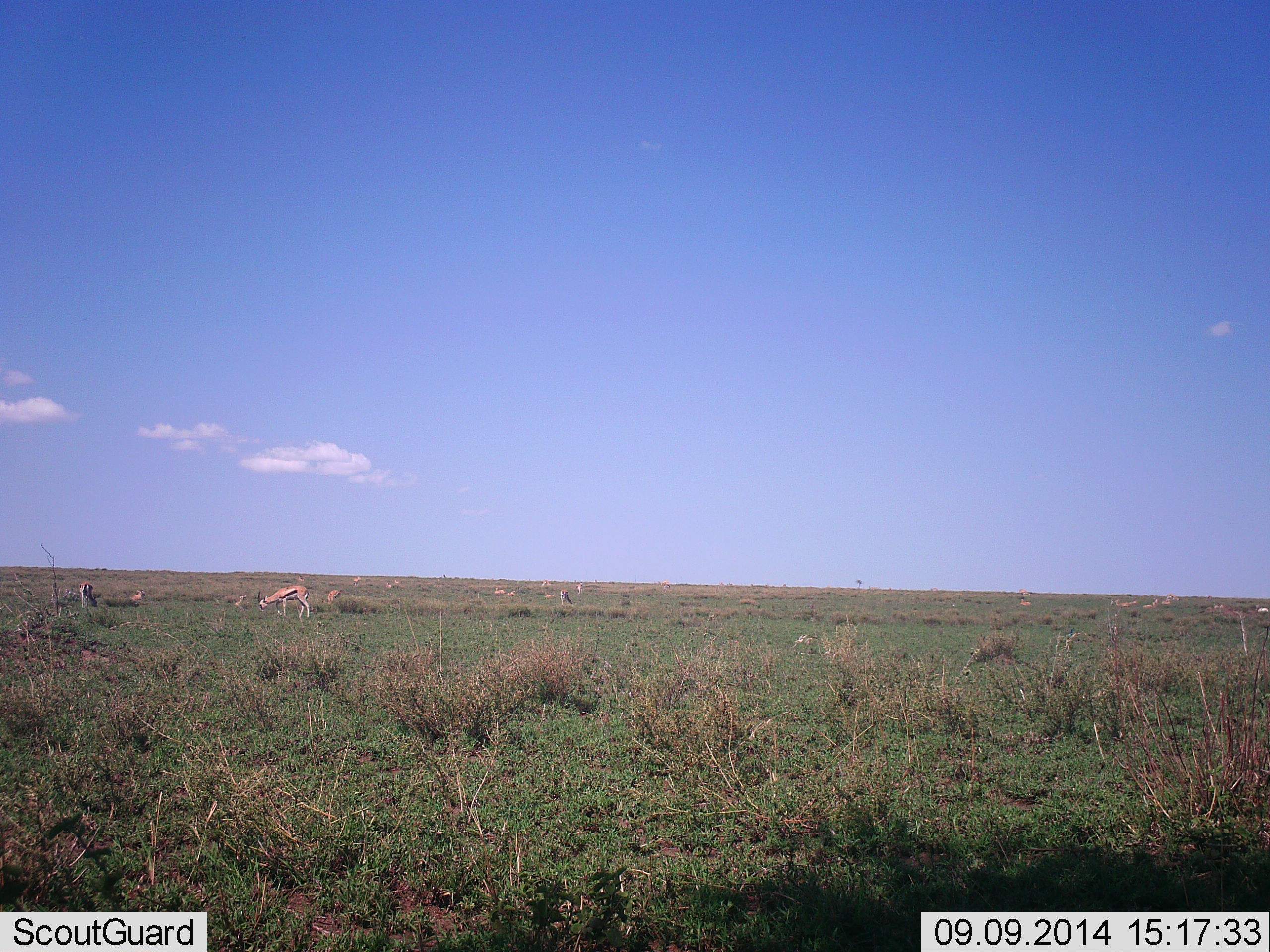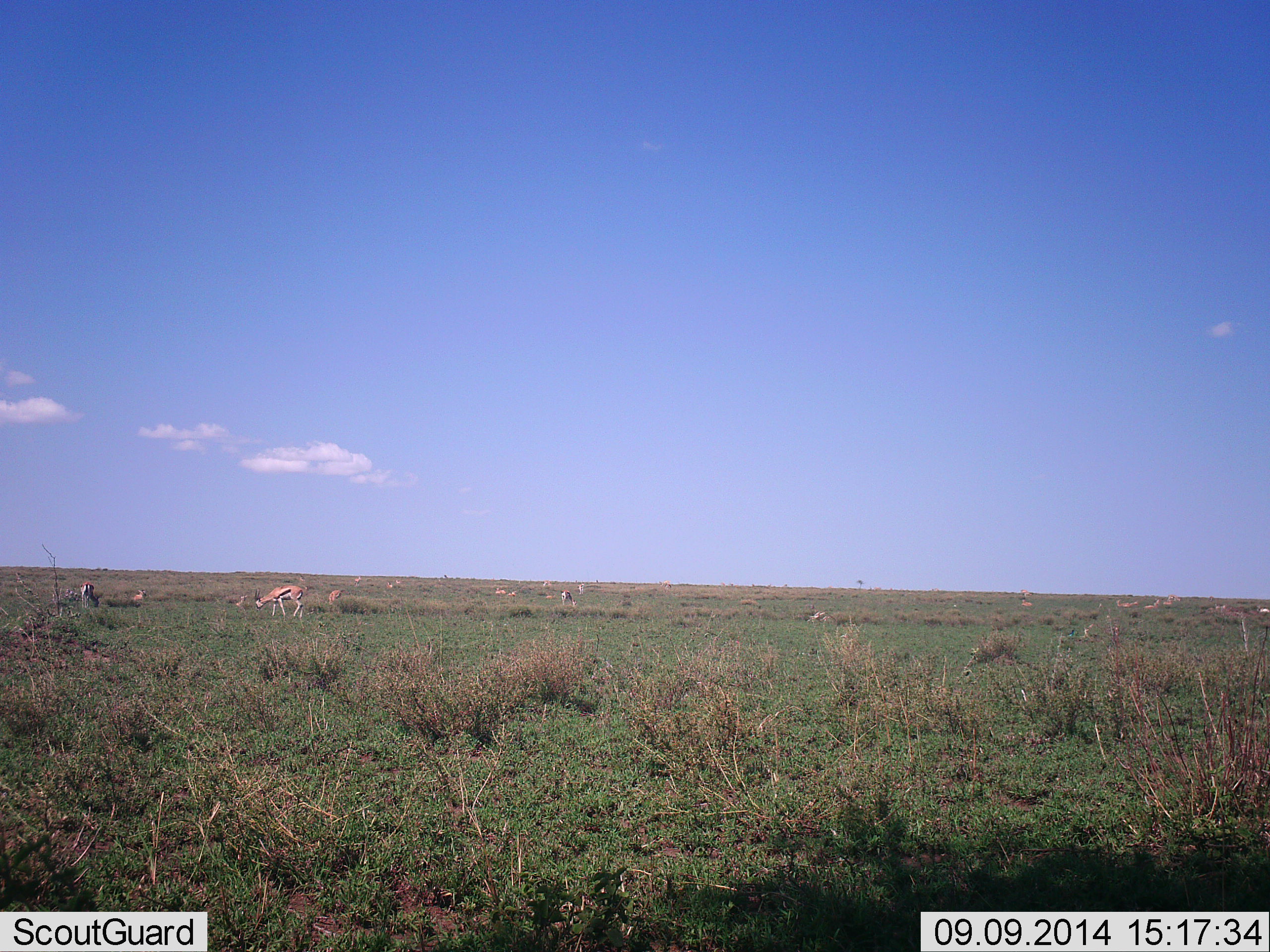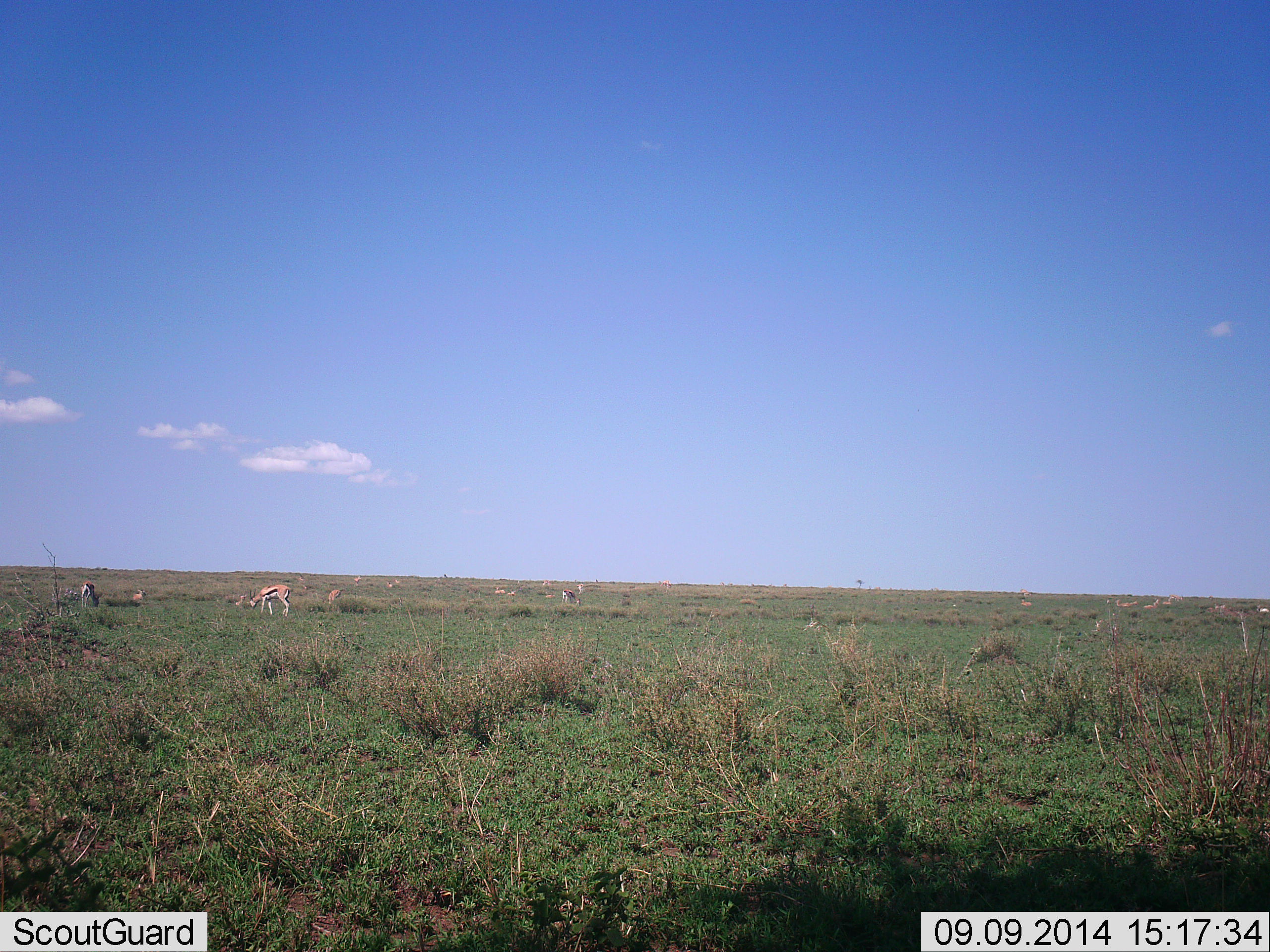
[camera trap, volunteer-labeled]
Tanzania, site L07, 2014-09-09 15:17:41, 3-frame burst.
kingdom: Animalia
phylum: Chordata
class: Mammalia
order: Artiodactyla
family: Bovidae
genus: Eudorcas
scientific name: Eudorcas thomsonii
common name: thomson's gazelle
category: gazellethomsons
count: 11-50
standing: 36%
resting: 27%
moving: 55%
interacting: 0%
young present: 0%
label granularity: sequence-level